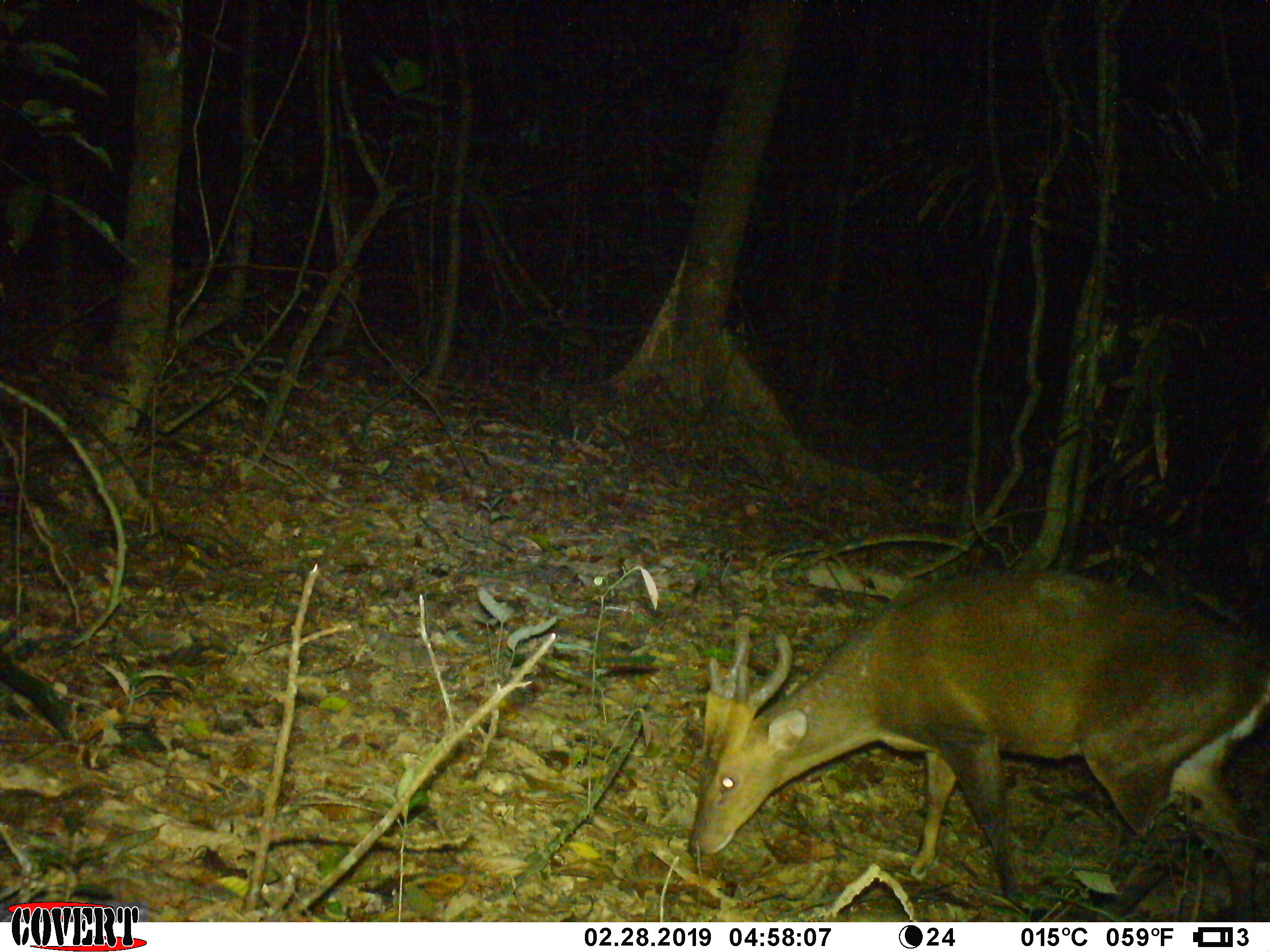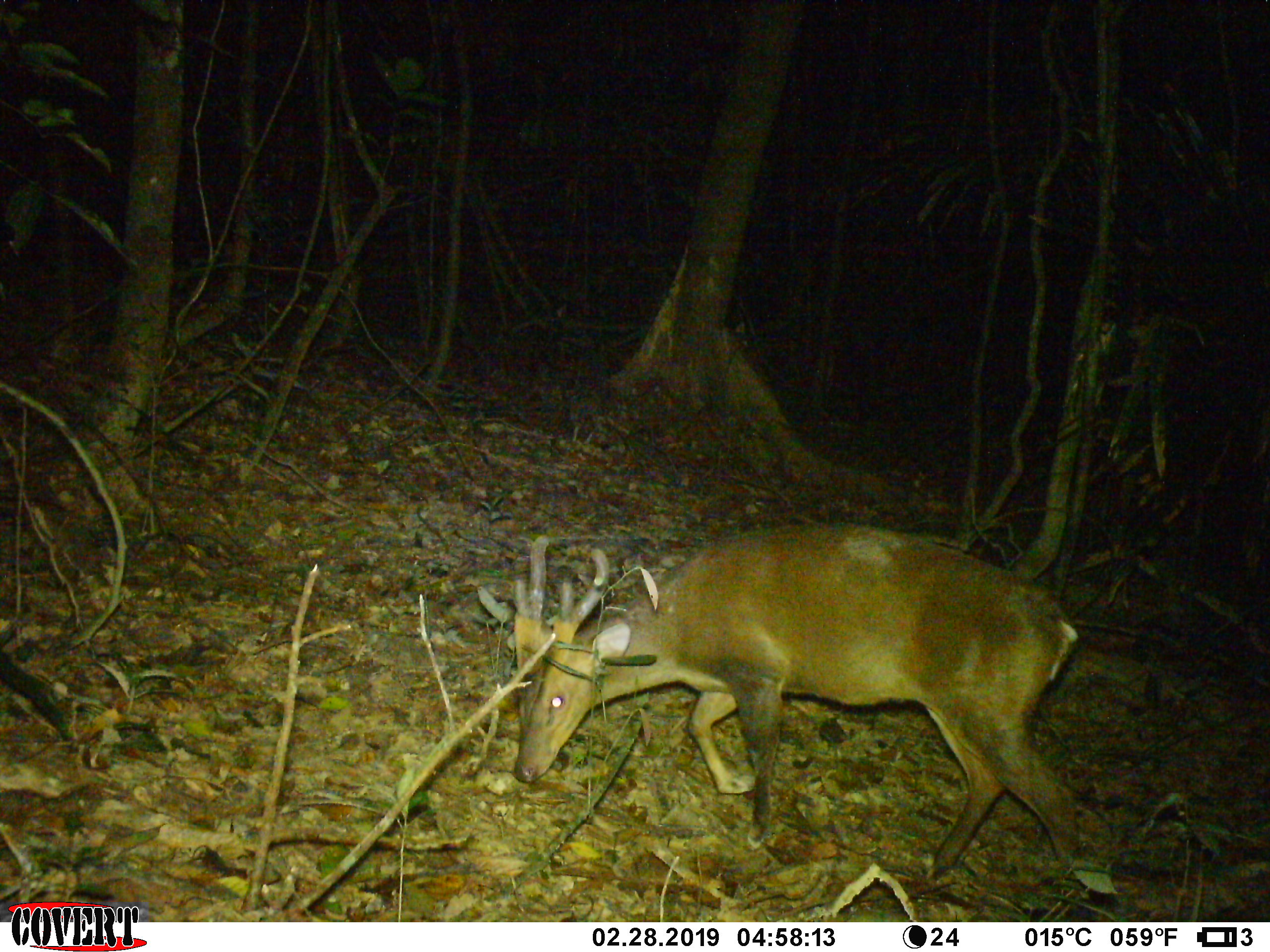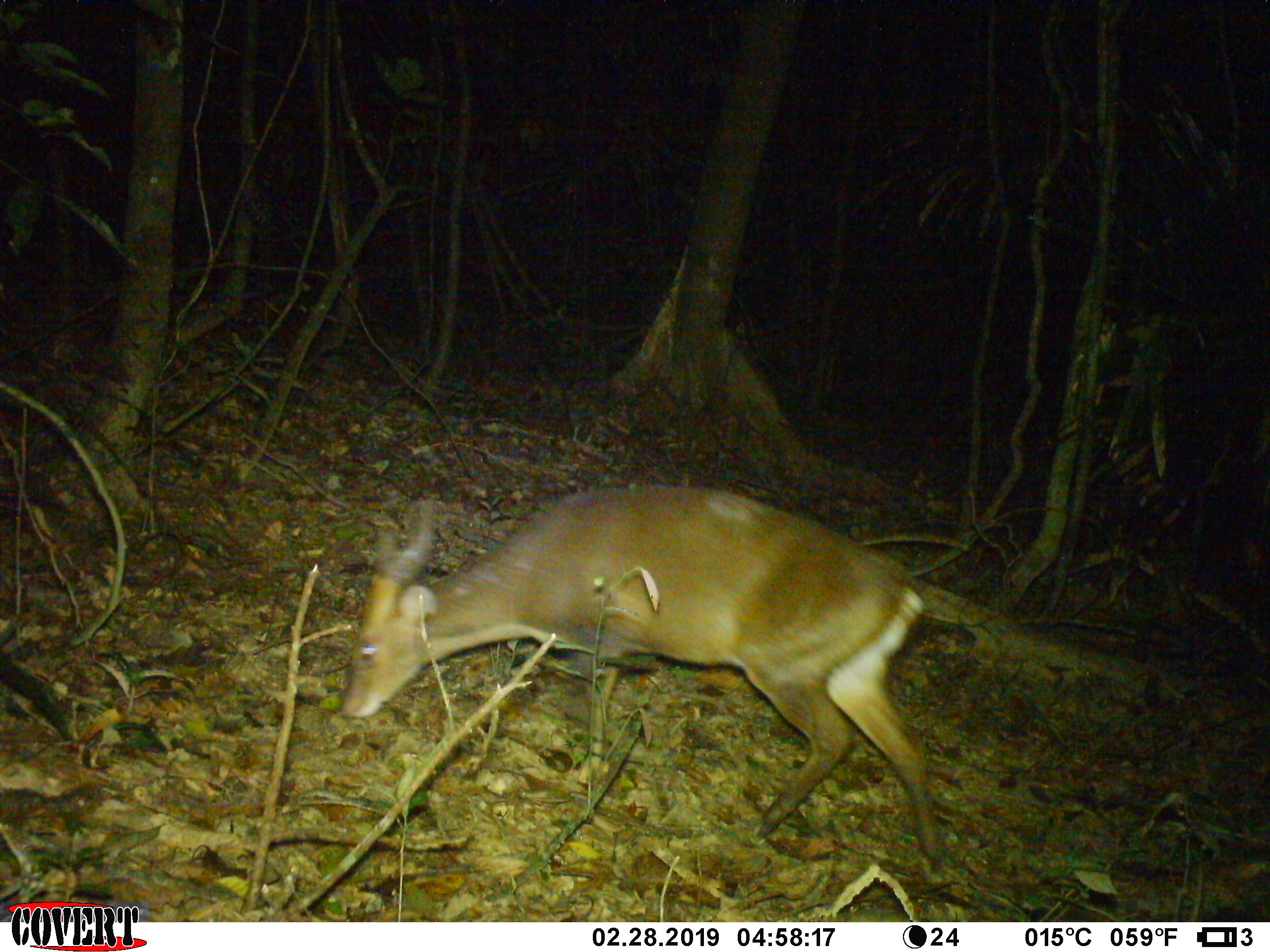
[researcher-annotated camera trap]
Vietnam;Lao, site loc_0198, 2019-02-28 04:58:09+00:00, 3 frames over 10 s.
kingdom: Animalia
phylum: Chordata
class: Mammalia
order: Artiodactyla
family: Cervidae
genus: Muntiacus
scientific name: Muntiacus vuquangensis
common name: large-antlered muntjac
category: large antlered muntjac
Large antlered muntjac (large-antlered muntjac) (Muntiacus vuquangensis). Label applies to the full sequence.